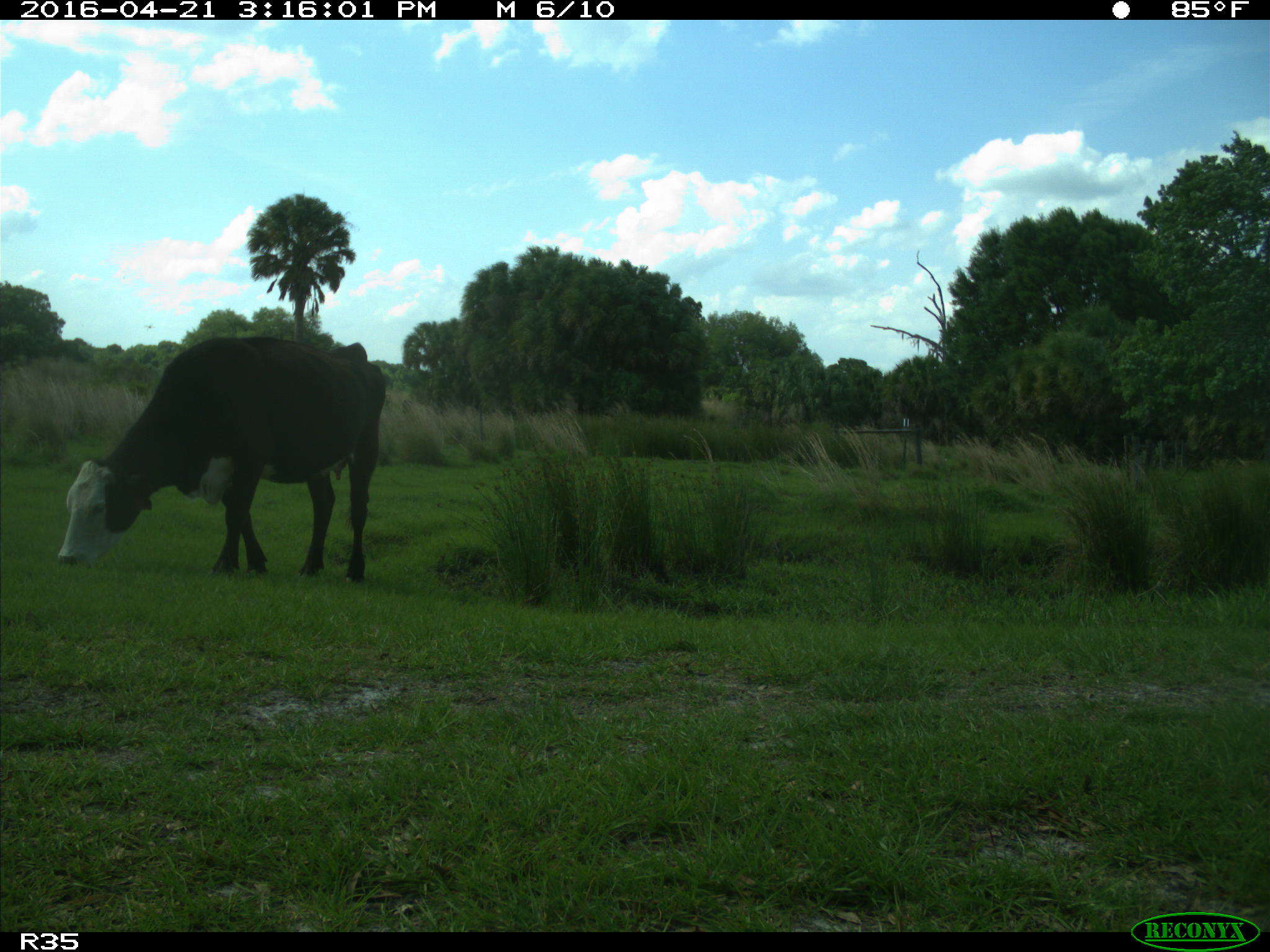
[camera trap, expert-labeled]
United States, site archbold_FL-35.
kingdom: Animalia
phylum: Chordata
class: Mammalia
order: Artiodactyla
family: Bovidae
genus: Bos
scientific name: Bos taurus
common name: domestic cow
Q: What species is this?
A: Bos taurus (domestic cow).